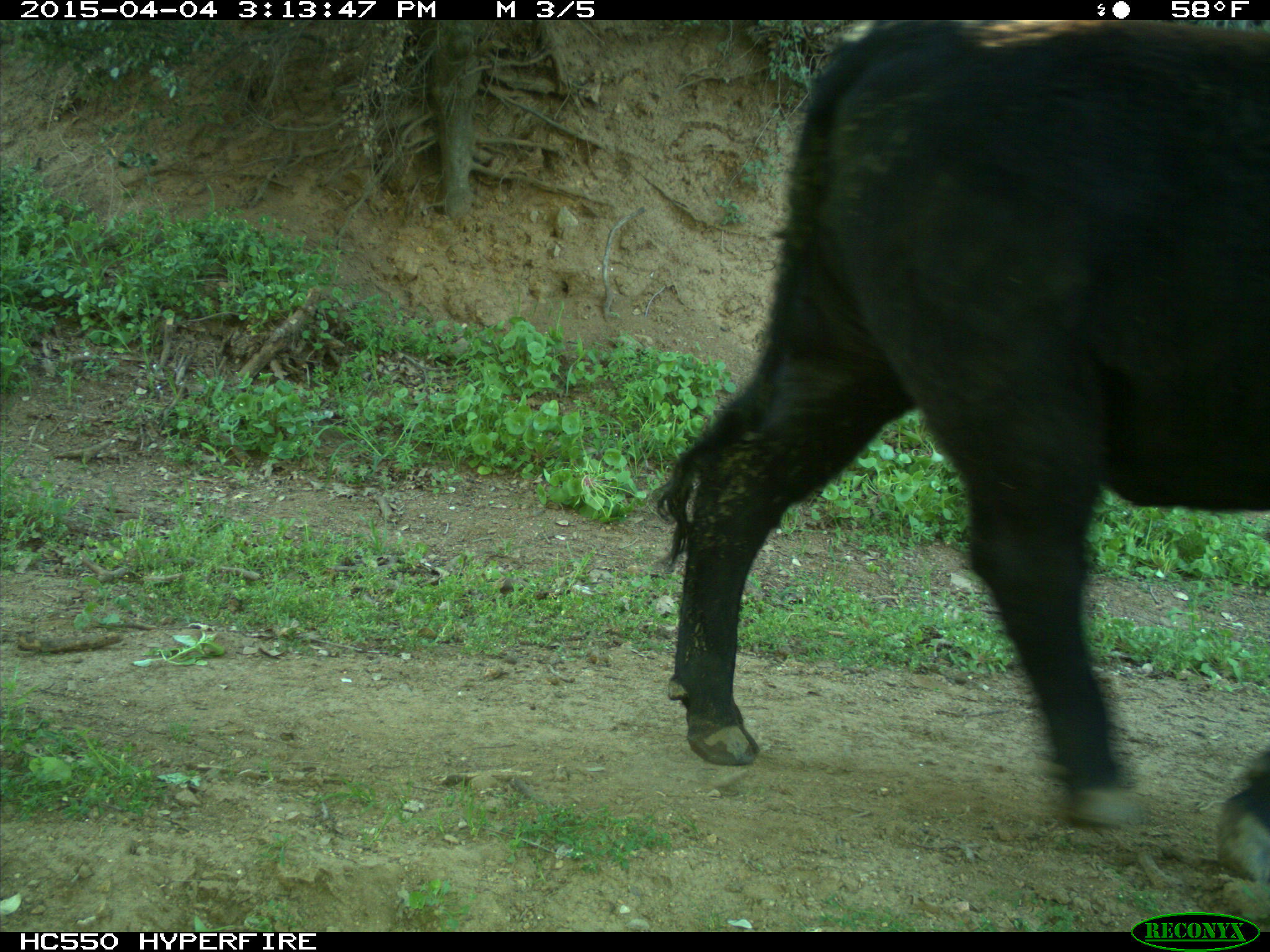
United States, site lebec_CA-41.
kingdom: Animalia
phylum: Chordata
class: Mammalia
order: Artiodactyla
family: Bovidae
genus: Bos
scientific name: Bos taurus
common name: domestic cow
Bos taurus (domestic cow).